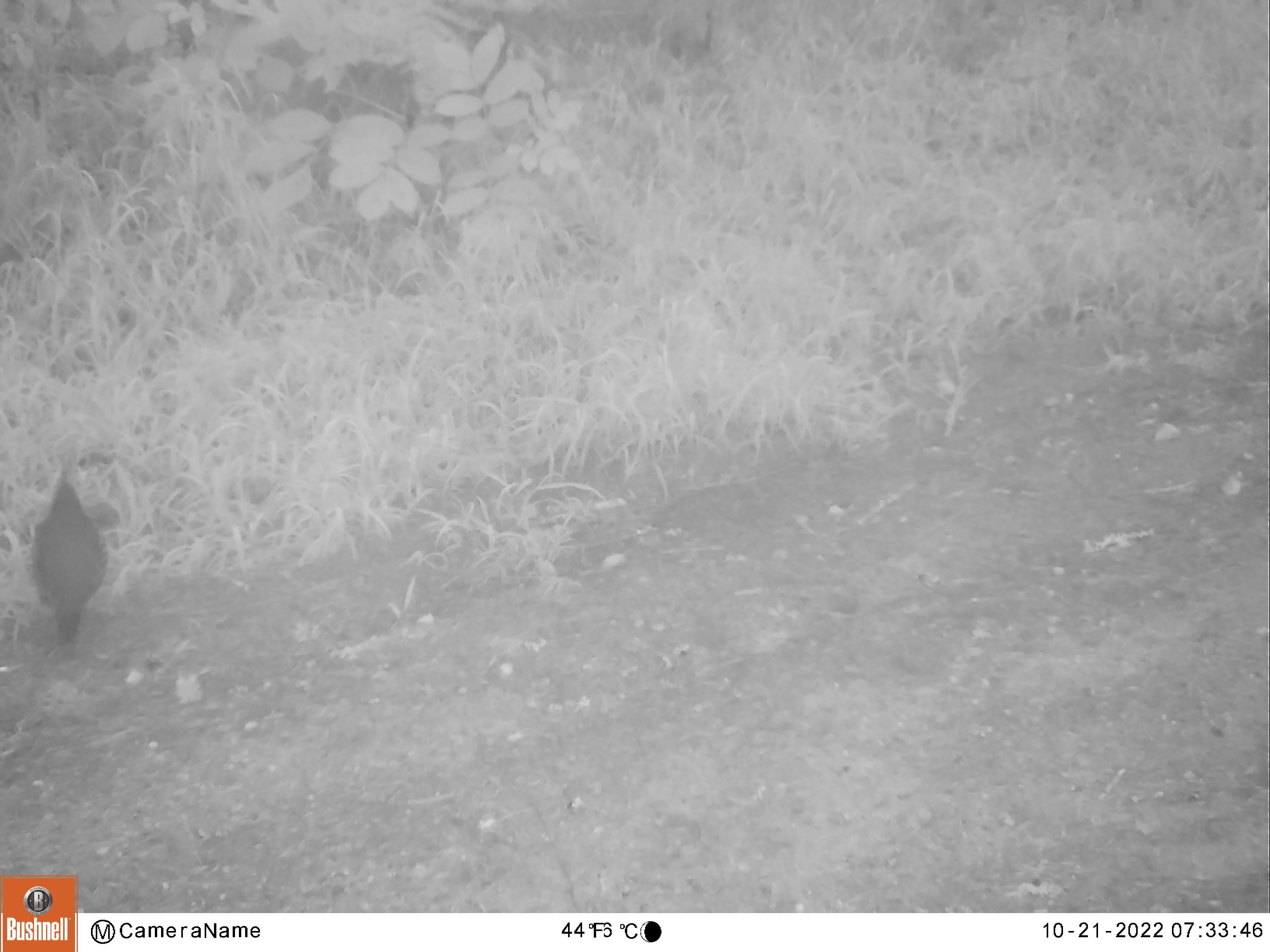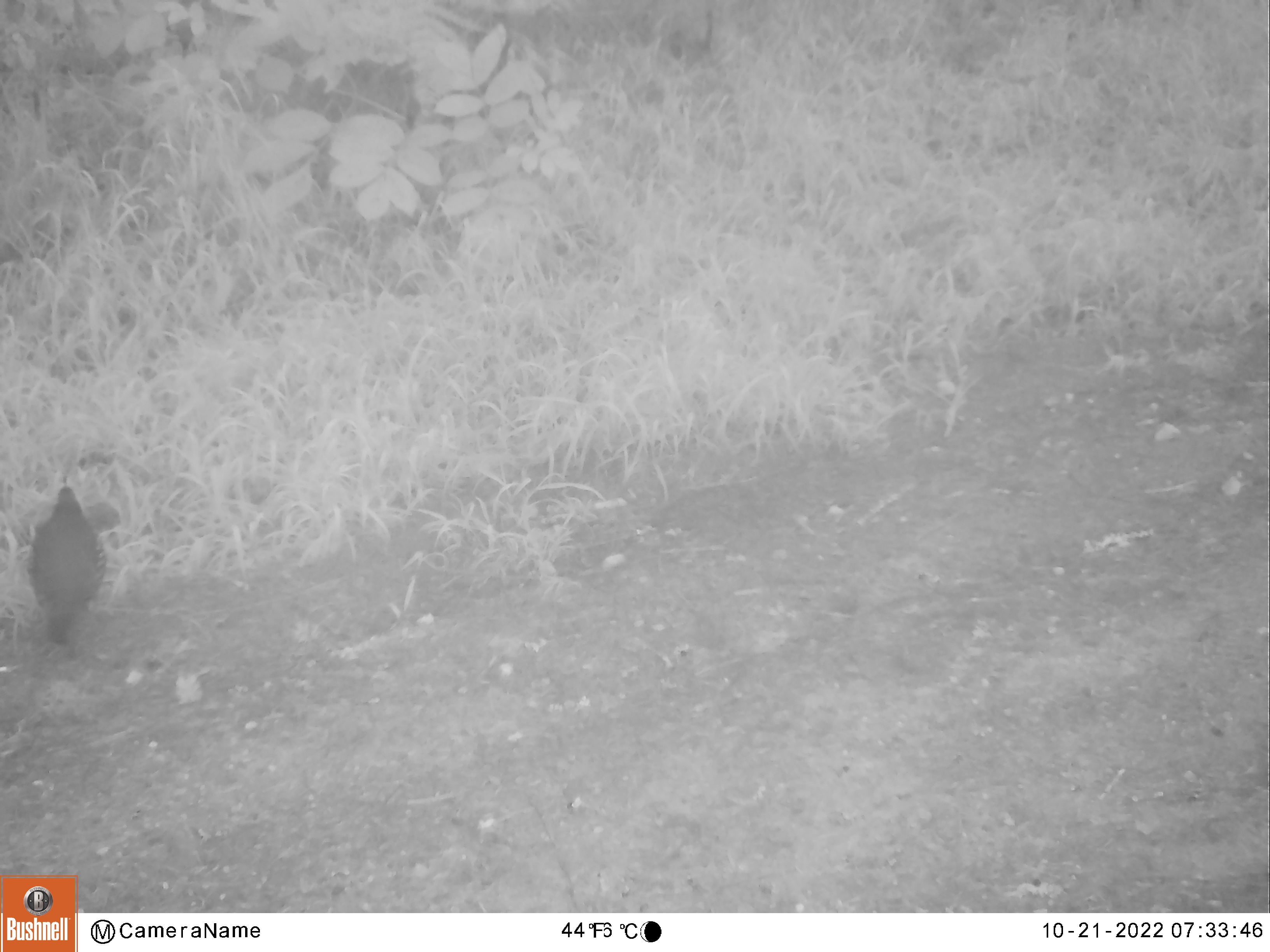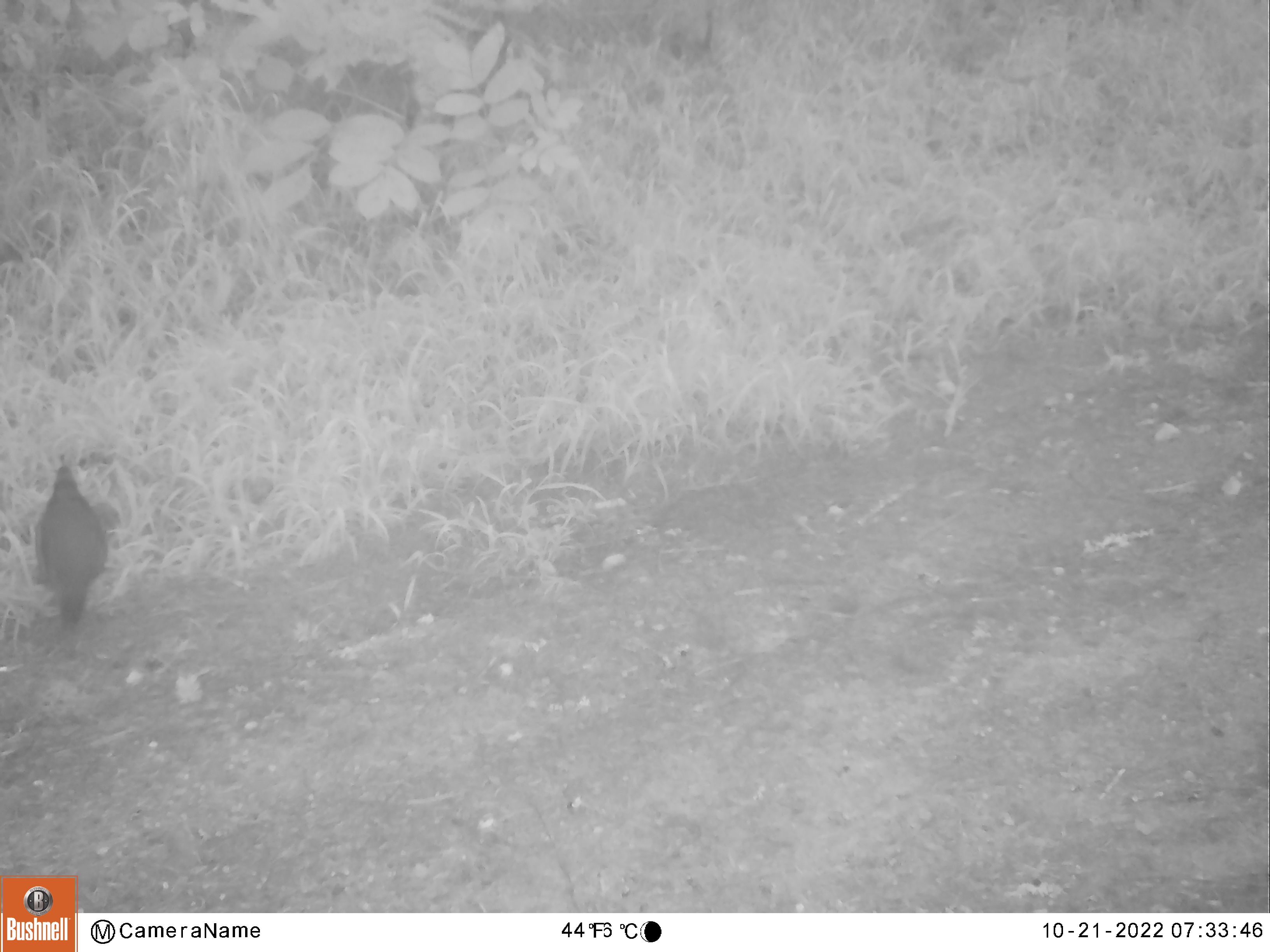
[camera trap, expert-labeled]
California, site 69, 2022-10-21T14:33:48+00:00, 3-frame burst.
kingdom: Animalia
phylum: Chordata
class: Aves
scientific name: Aves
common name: bird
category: unknown bird